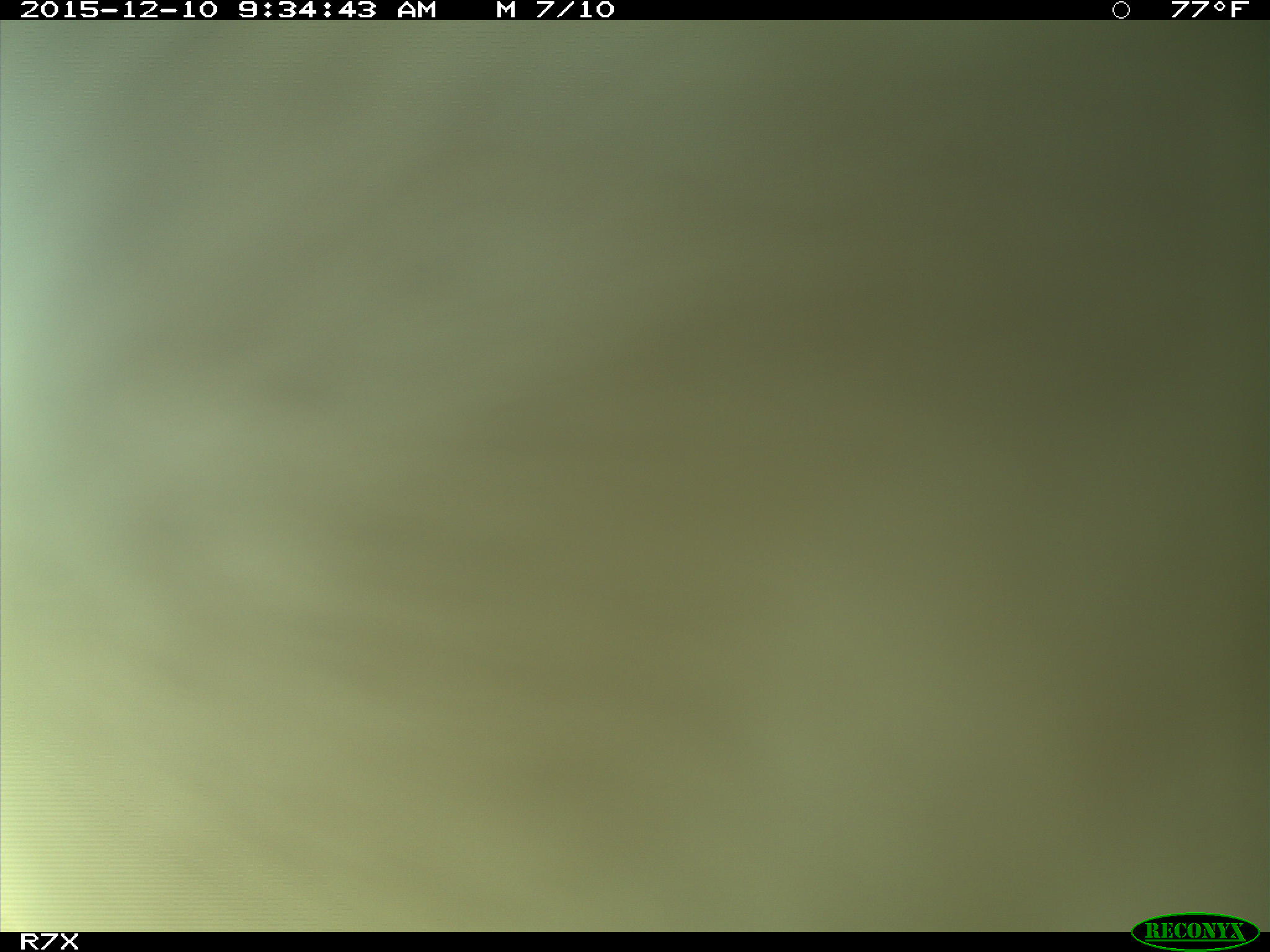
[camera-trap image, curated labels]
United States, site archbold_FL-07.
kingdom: Animalia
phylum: Chordata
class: Mammalia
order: Artiodactyla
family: Bovidae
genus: Bos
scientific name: Bos taurus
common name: domestic cow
Bos taurus (domestic cow).